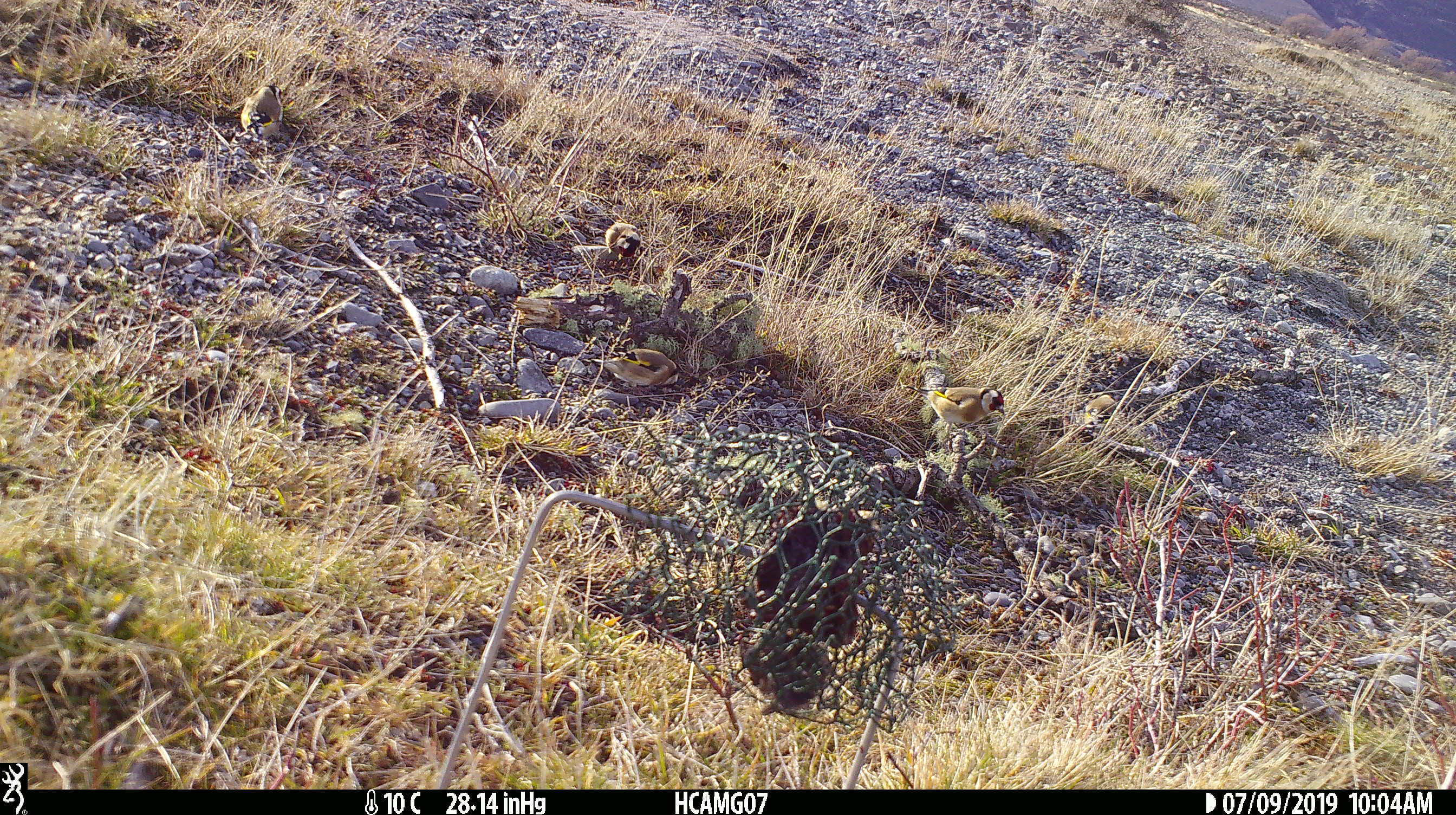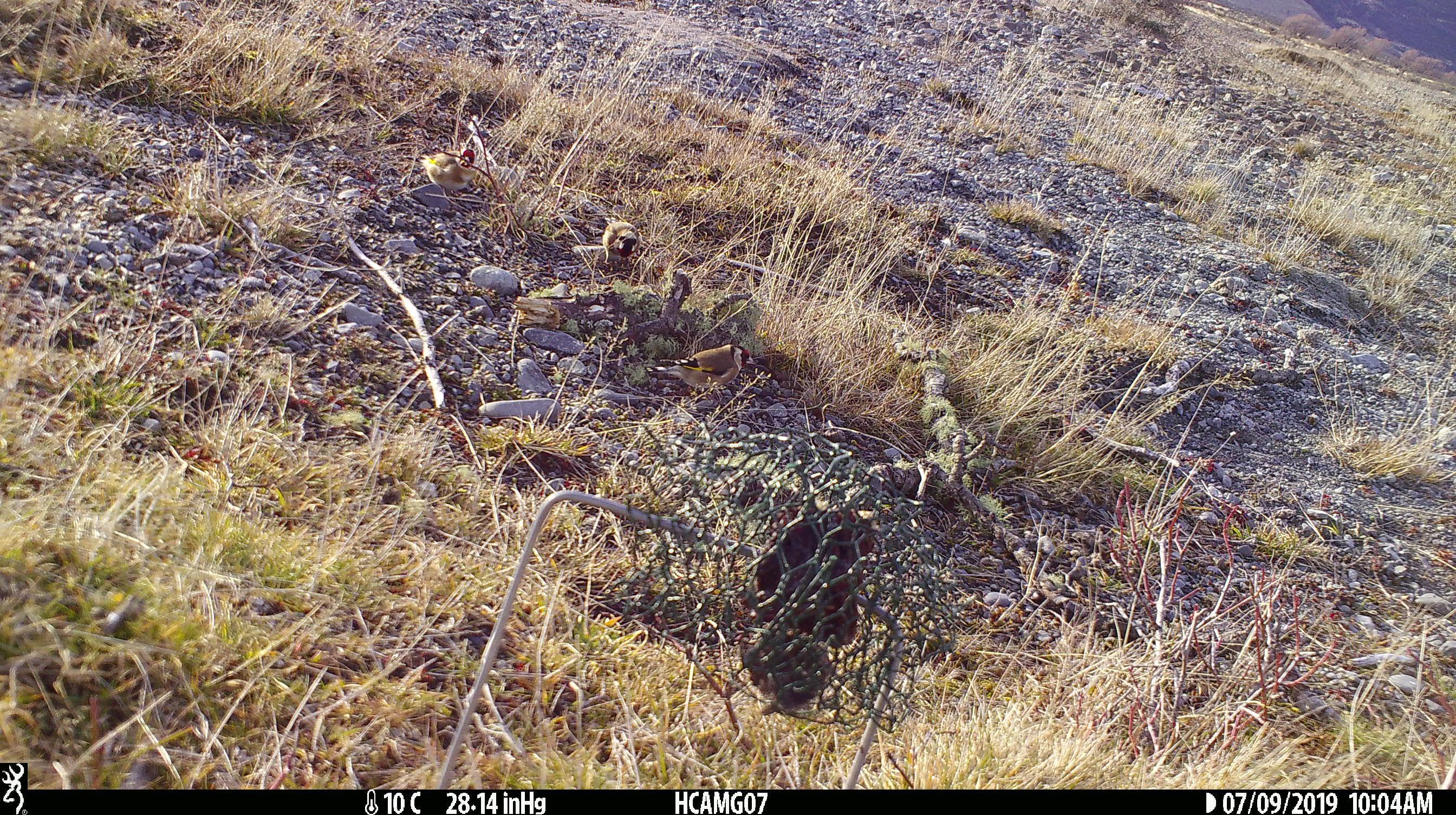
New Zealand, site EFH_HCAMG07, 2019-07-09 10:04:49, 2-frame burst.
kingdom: Animalia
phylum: Chordata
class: Aves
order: Passeriformes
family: Fringillidae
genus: Carduelis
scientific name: Carduelis carduelis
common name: european goldfinch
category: goldfinch